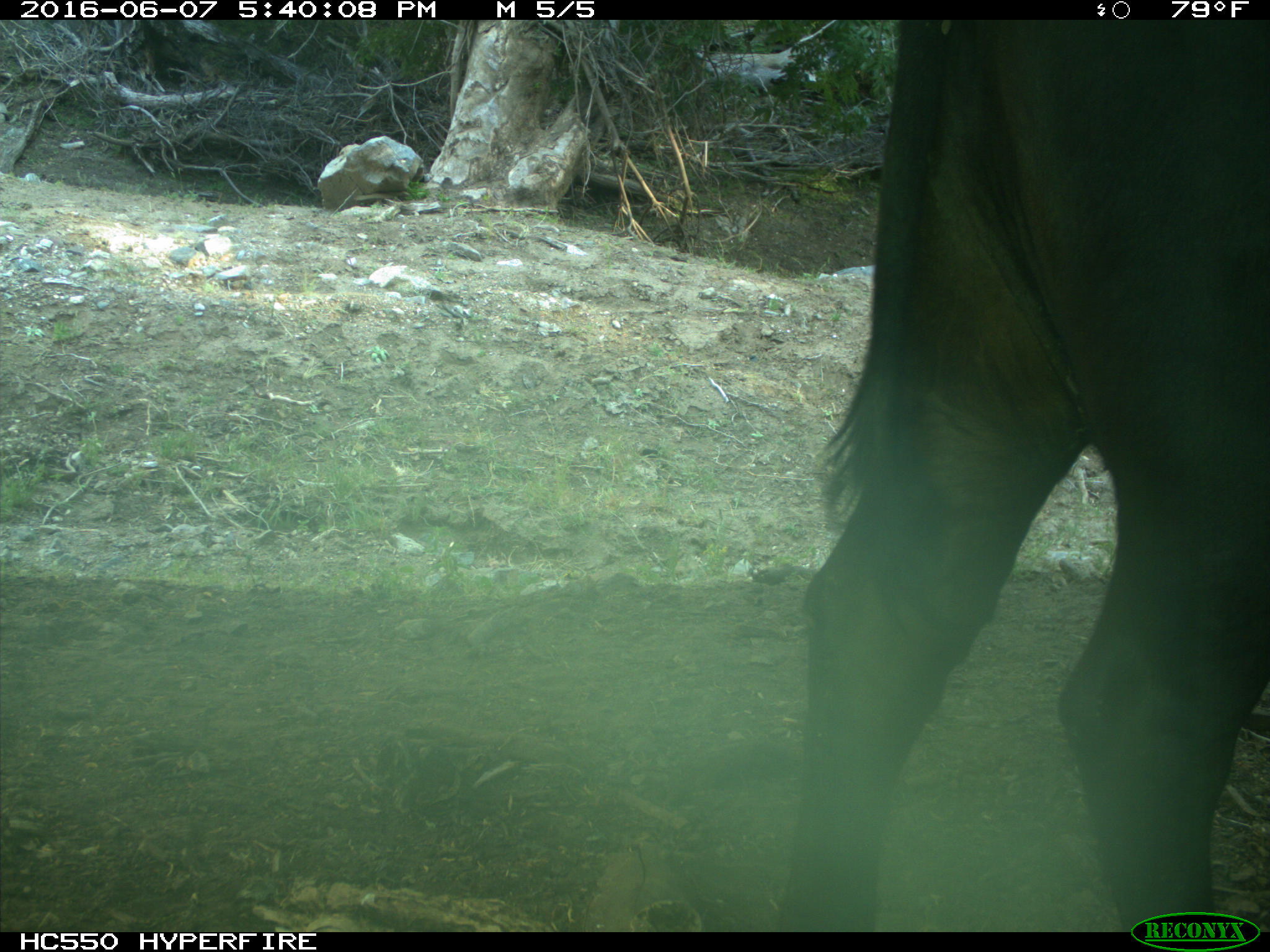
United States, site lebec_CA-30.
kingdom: Animalia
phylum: Chordata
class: Mammalia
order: Artiodactyla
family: Bovidae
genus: Bos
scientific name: Bos taurus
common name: domestic cow